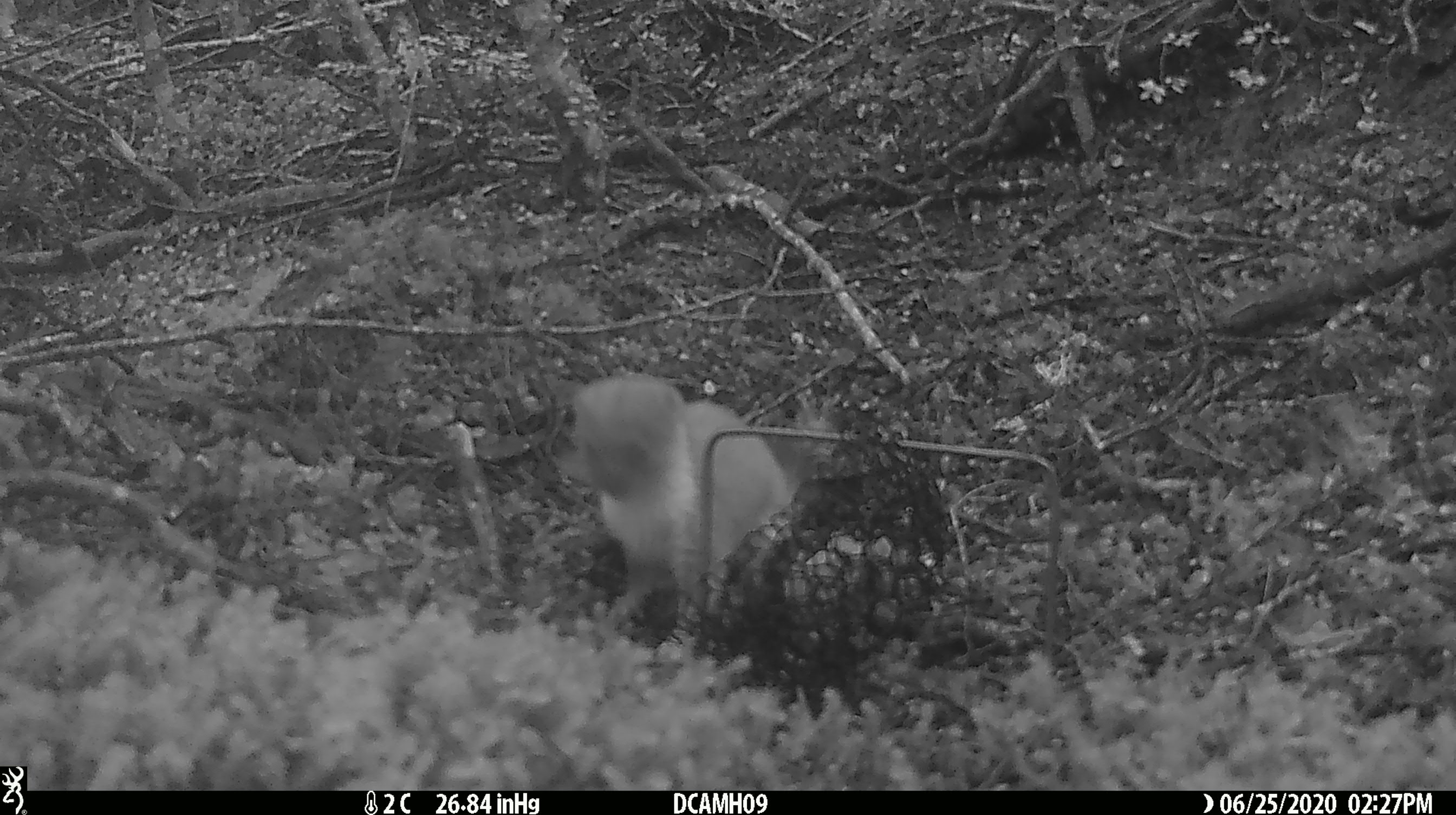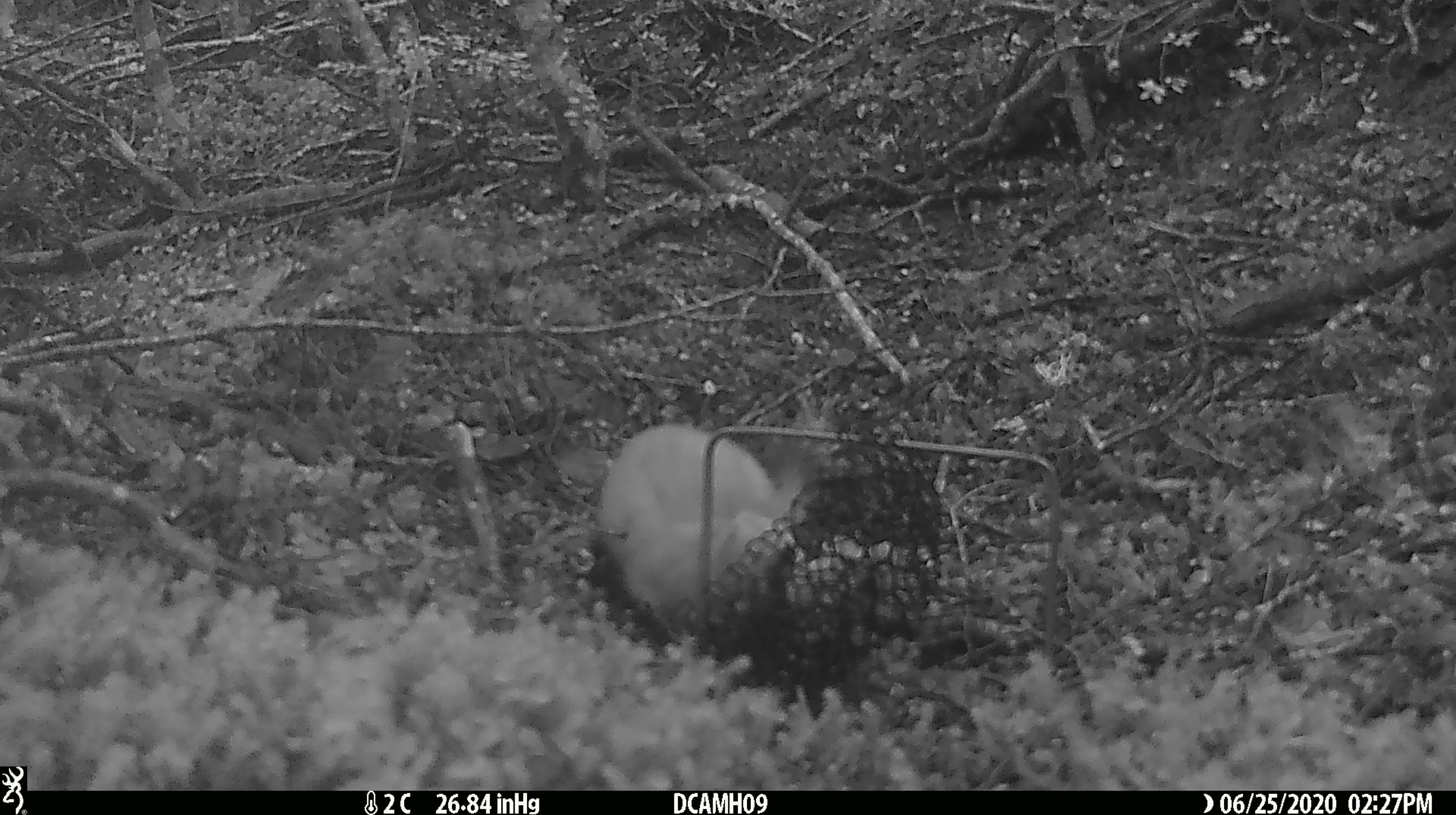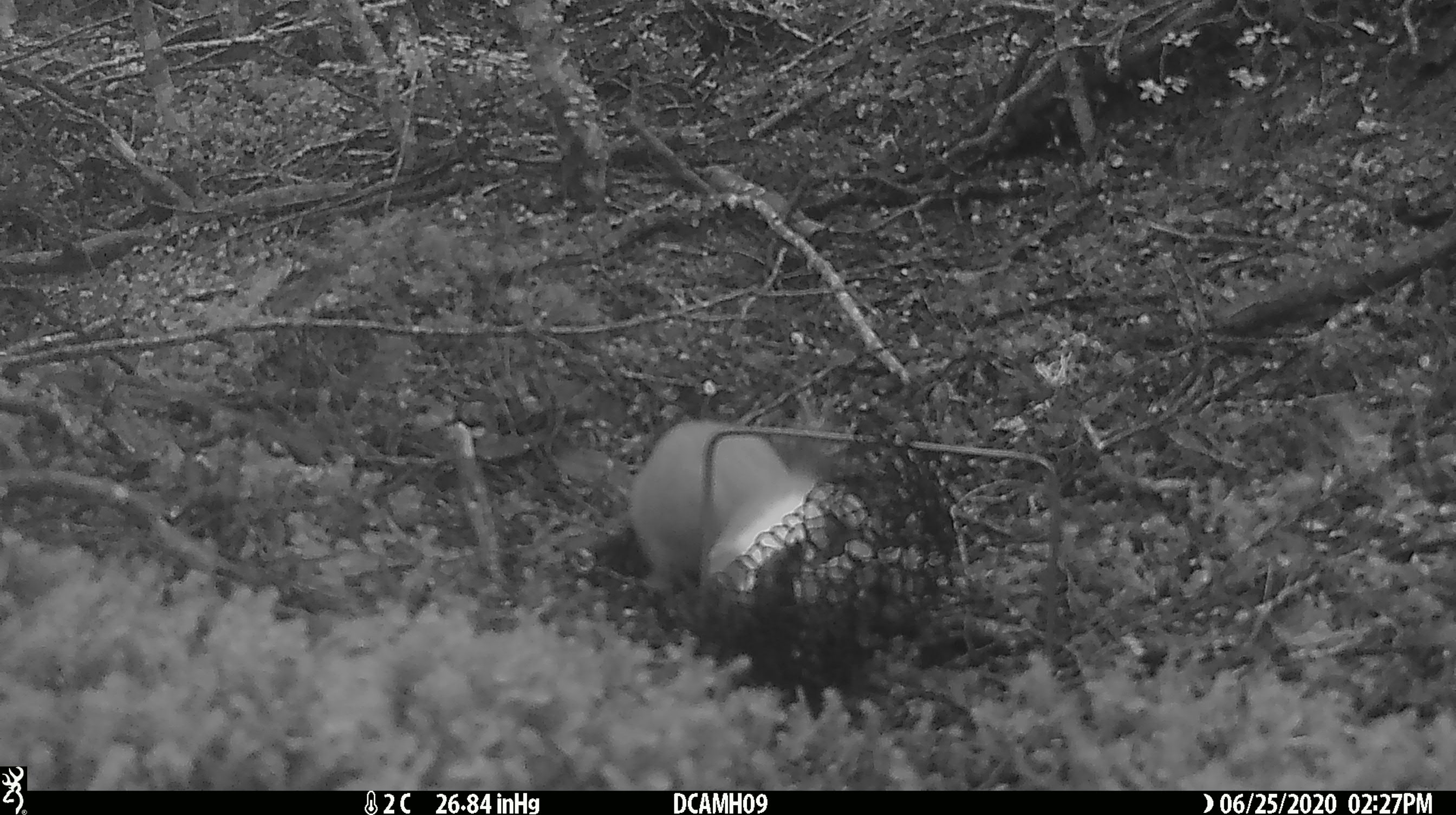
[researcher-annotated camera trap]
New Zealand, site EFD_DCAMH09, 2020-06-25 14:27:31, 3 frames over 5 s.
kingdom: Animalia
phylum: Chordata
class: Mammalia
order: Carnivora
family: Mustelidae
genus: Mustela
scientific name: Mustela erminea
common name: stoat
Stoat (Mustela erminea).